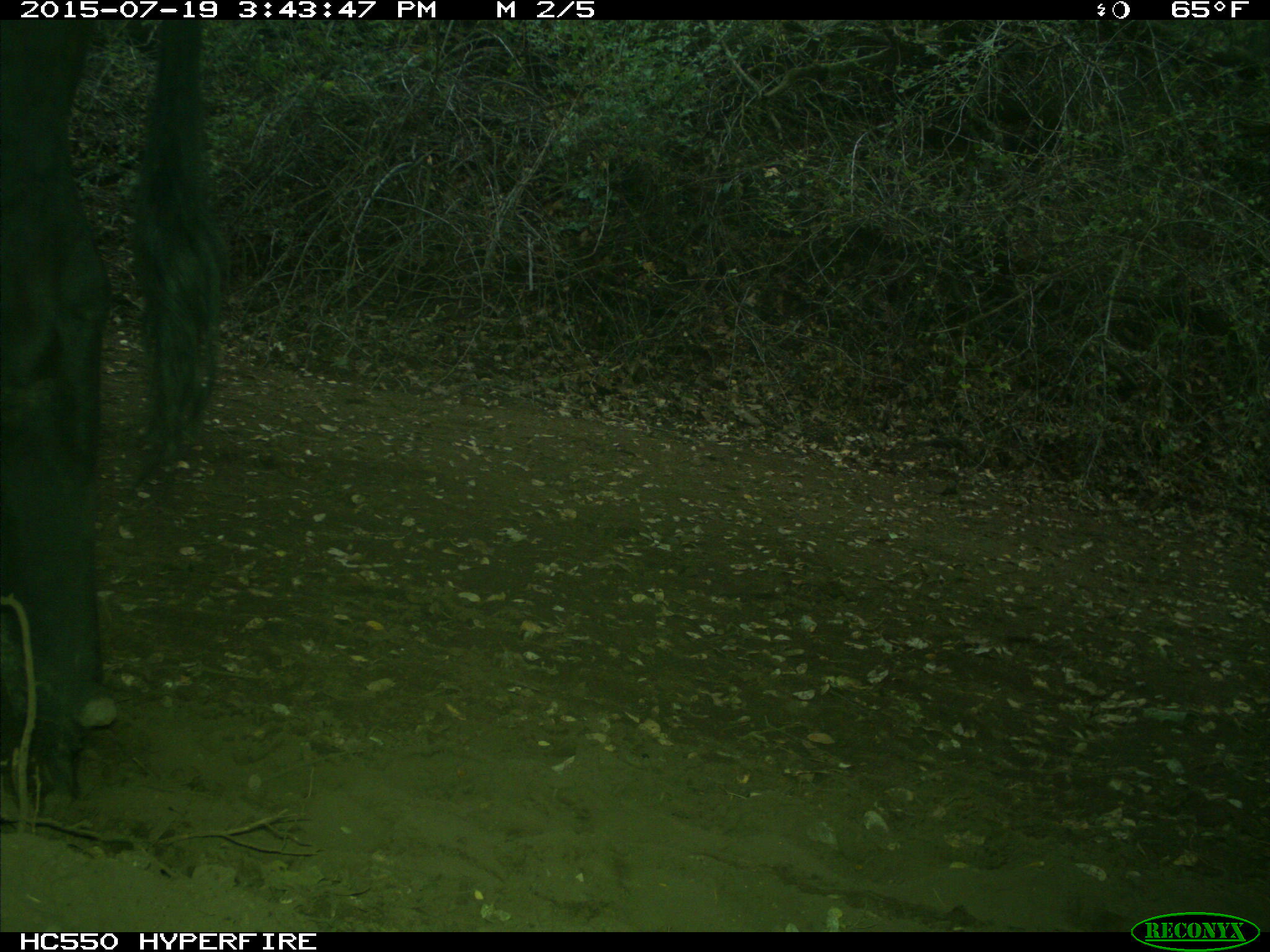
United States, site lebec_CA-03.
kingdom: Animalia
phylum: Chordata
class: Mammalia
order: Artiodactyla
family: Bovidae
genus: Bos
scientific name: Bos taurus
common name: domestic cow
Bos taurus (domestic cow).